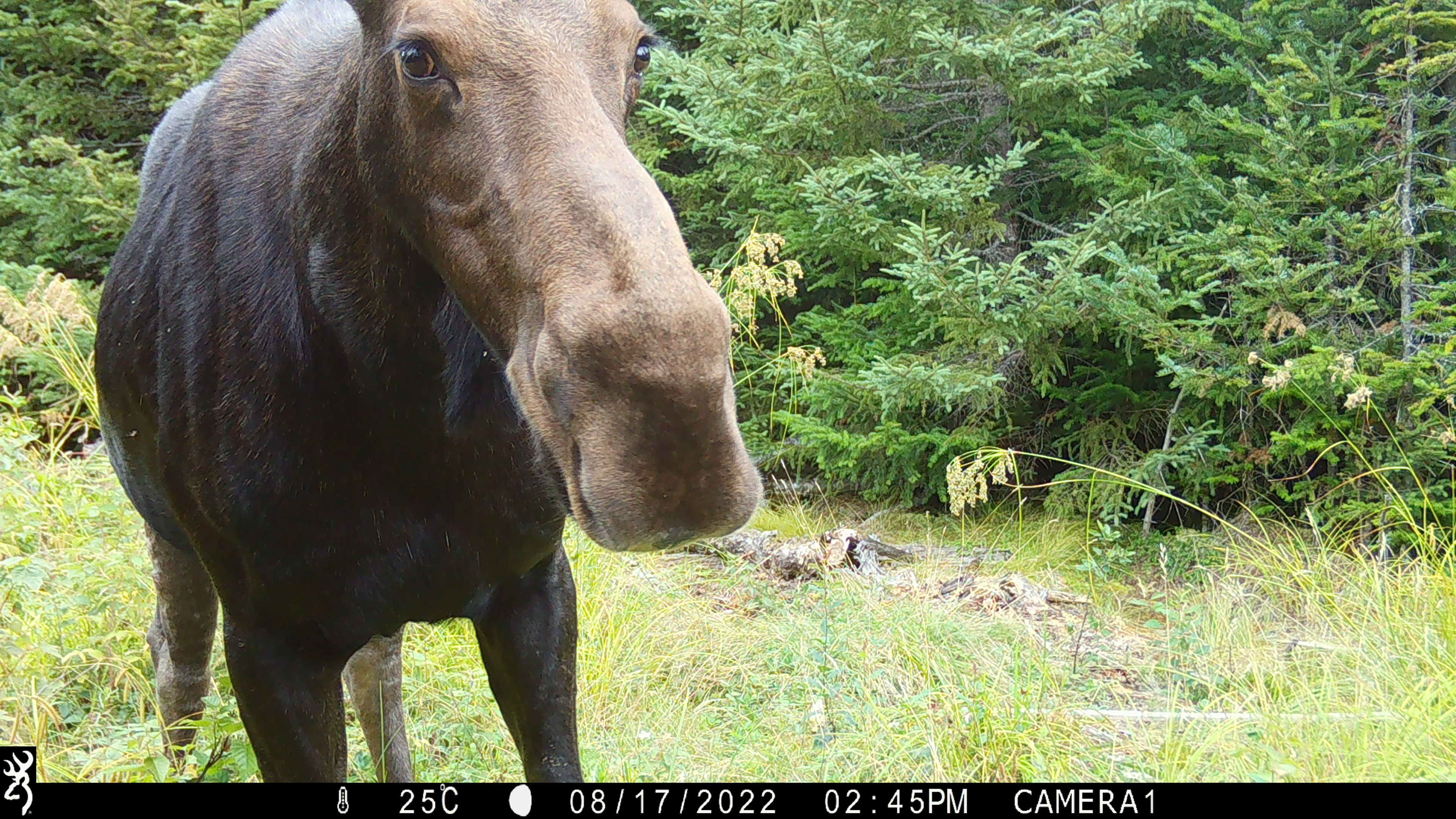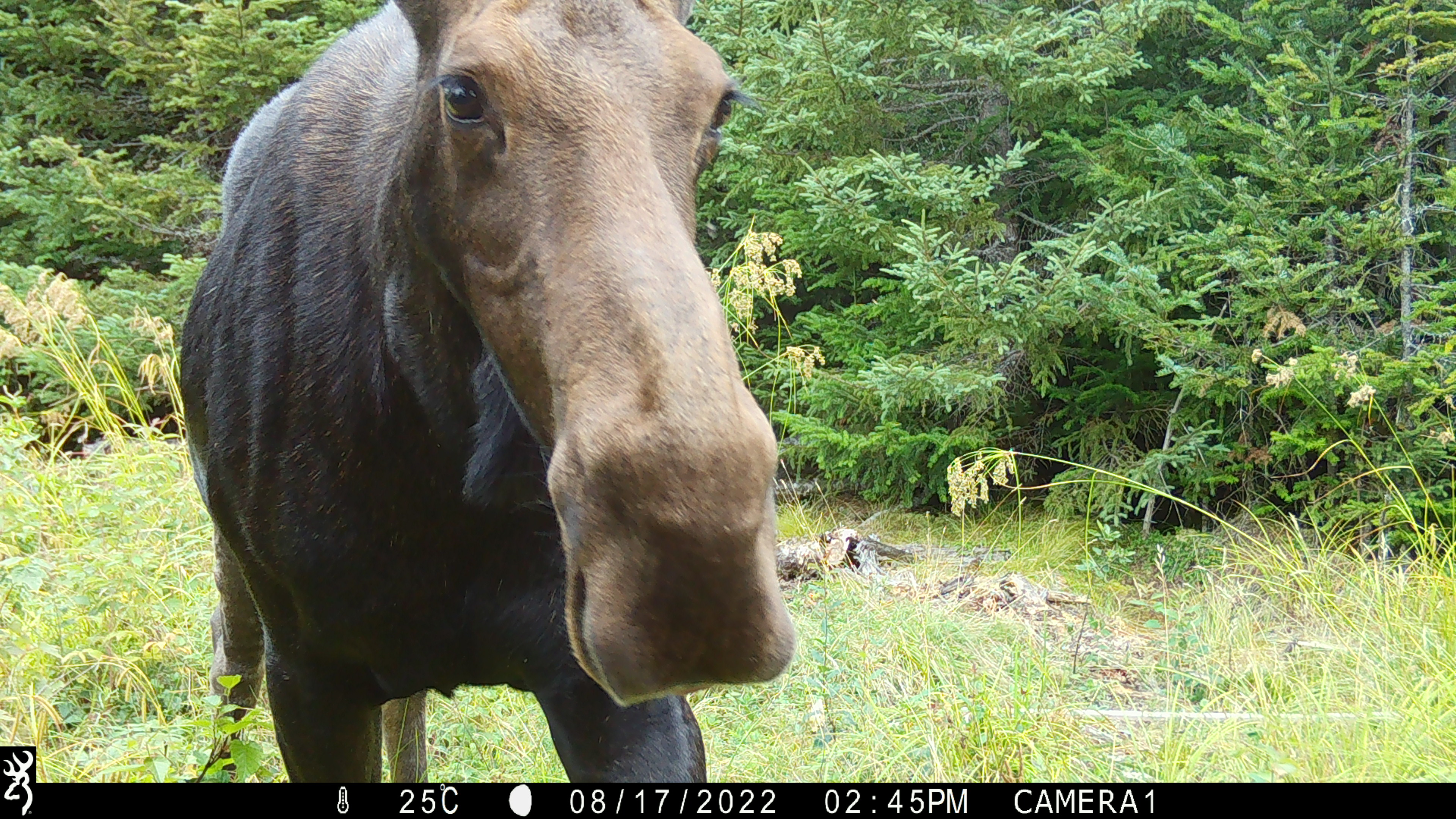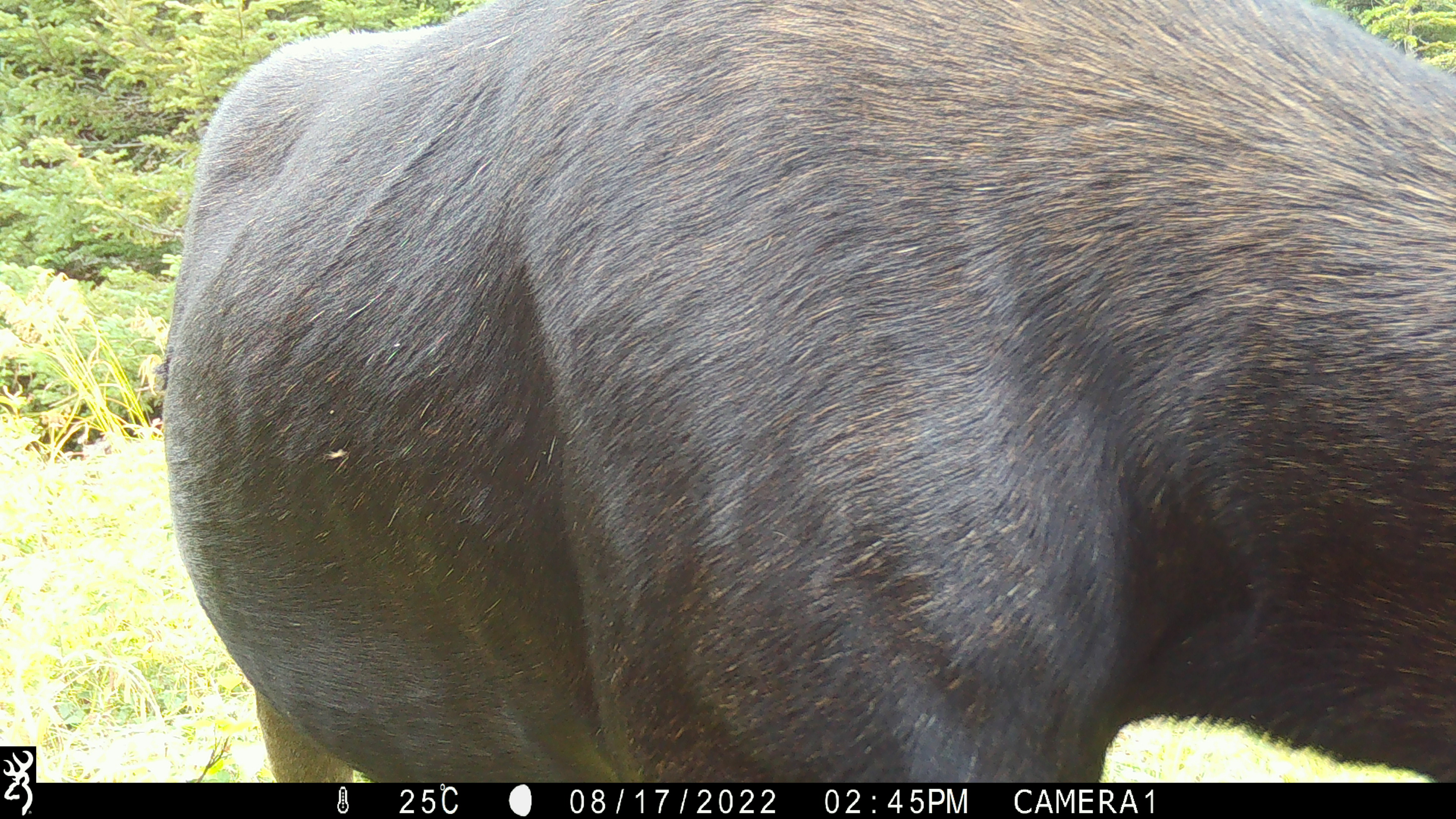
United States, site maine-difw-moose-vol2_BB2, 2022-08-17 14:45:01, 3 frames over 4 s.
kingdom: Animalia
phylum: Chordata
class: Mammalia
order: Artiodactyla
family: Cervidae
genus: Alces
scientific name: Alces alces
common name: moose